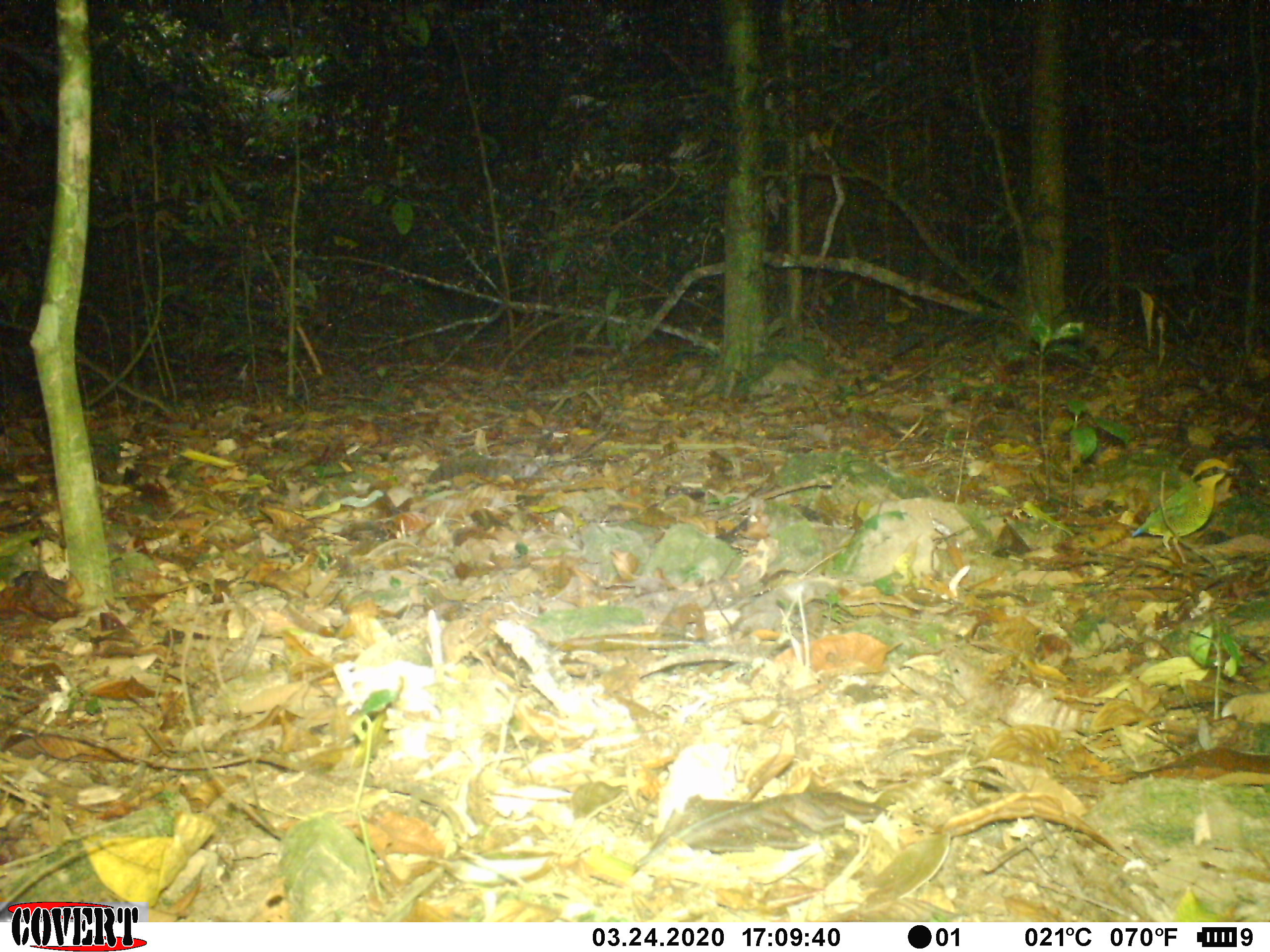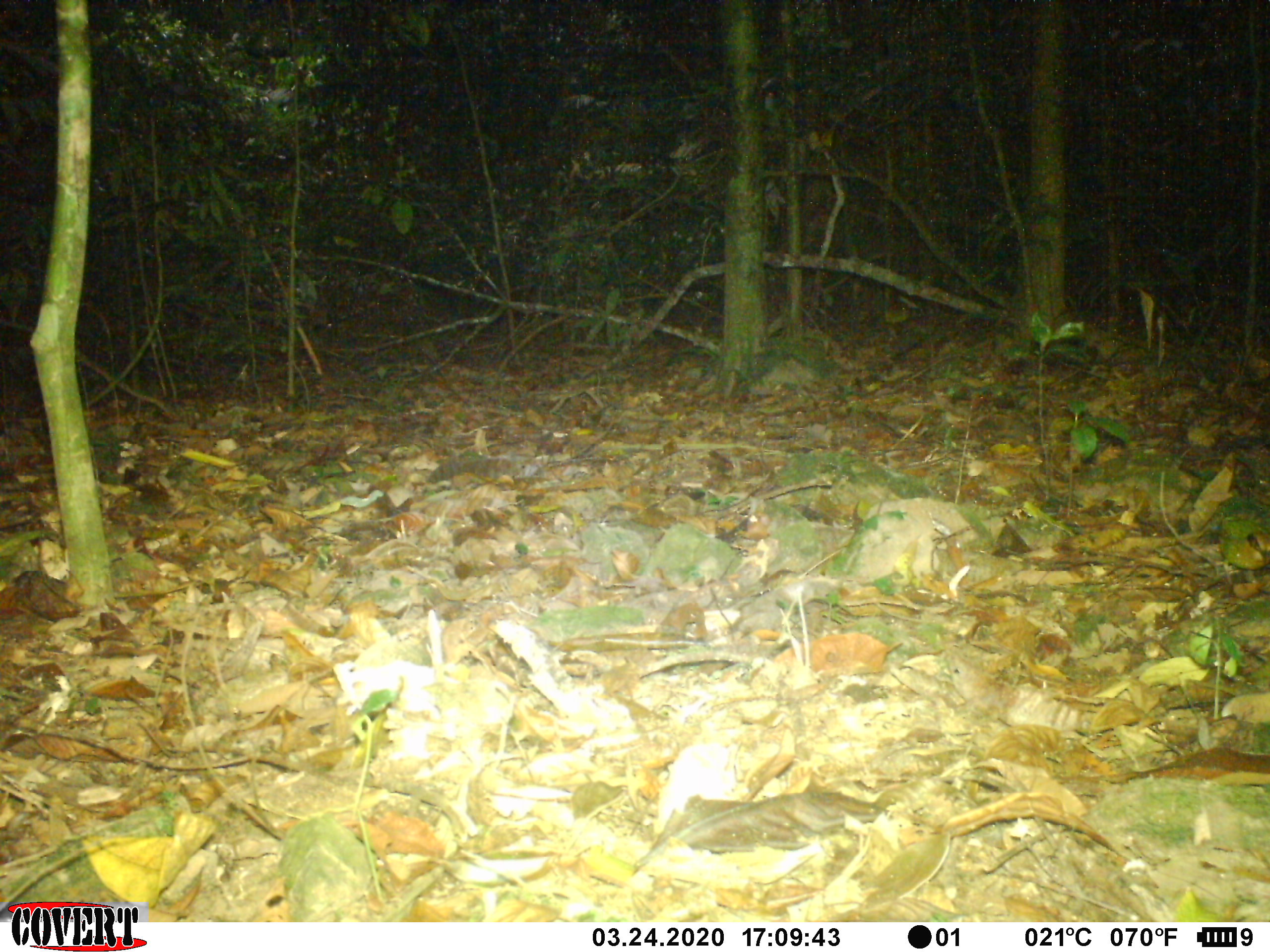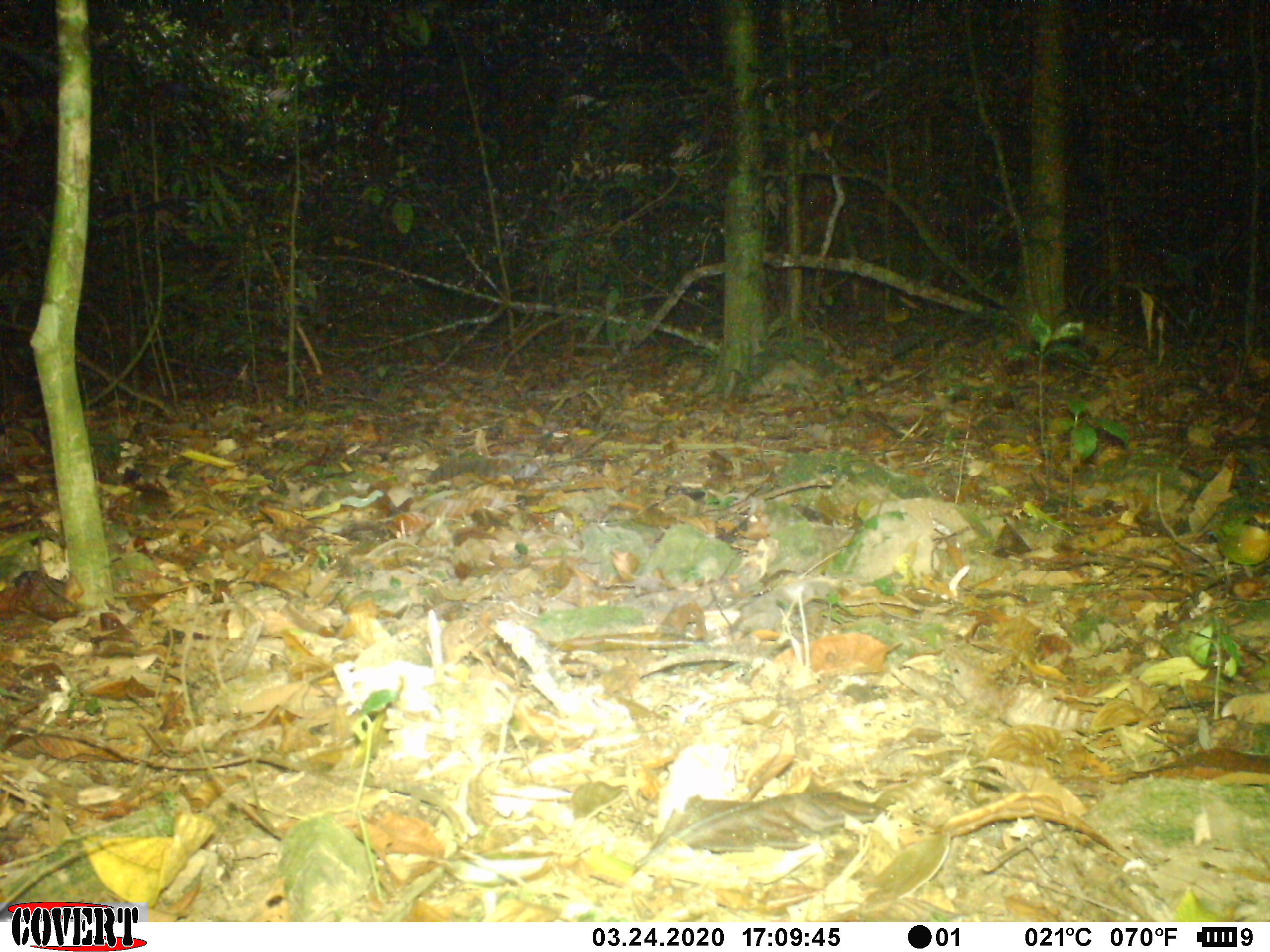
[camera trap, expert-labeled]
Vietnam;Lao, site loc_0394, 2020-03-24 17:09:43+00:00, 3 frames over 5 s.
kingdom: Animalia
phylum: Chordata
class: Aves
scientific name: Aves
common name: bird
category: unidentified bird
Unidentified bird (bird) (Aves). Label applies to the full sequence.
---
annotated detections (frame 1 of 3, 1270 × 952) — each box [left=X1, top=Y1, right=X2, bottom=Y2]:
unidentified bird: [left=1132, top=457, right=1243, bottom=566]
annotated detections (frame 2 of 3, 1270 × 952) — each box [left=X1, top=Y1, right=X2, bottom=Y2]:
unidentified bird: [left=1211, top=515, right=1270, bottom=587]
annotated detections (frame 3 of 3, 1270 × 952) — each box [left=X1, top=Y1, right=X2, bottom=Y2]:
unidentified bird: [left=1206, top=511, right=1270, bottom=595]